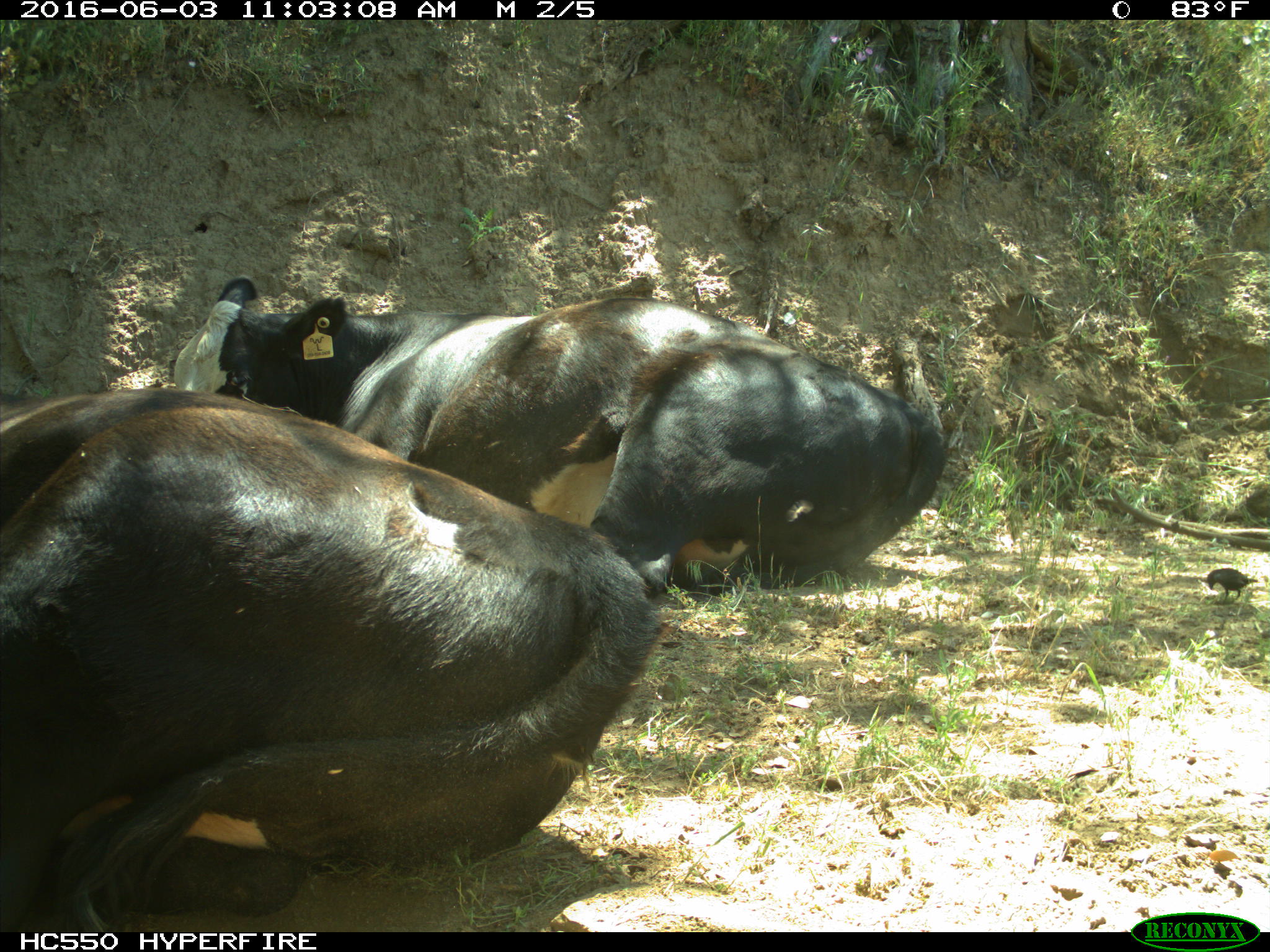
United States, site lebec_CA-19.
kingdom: Animalia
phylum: Chordata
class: Mammalia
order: Artiodactyla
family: Bovidae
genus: Bos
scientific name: Bos taurus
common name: domestic cow